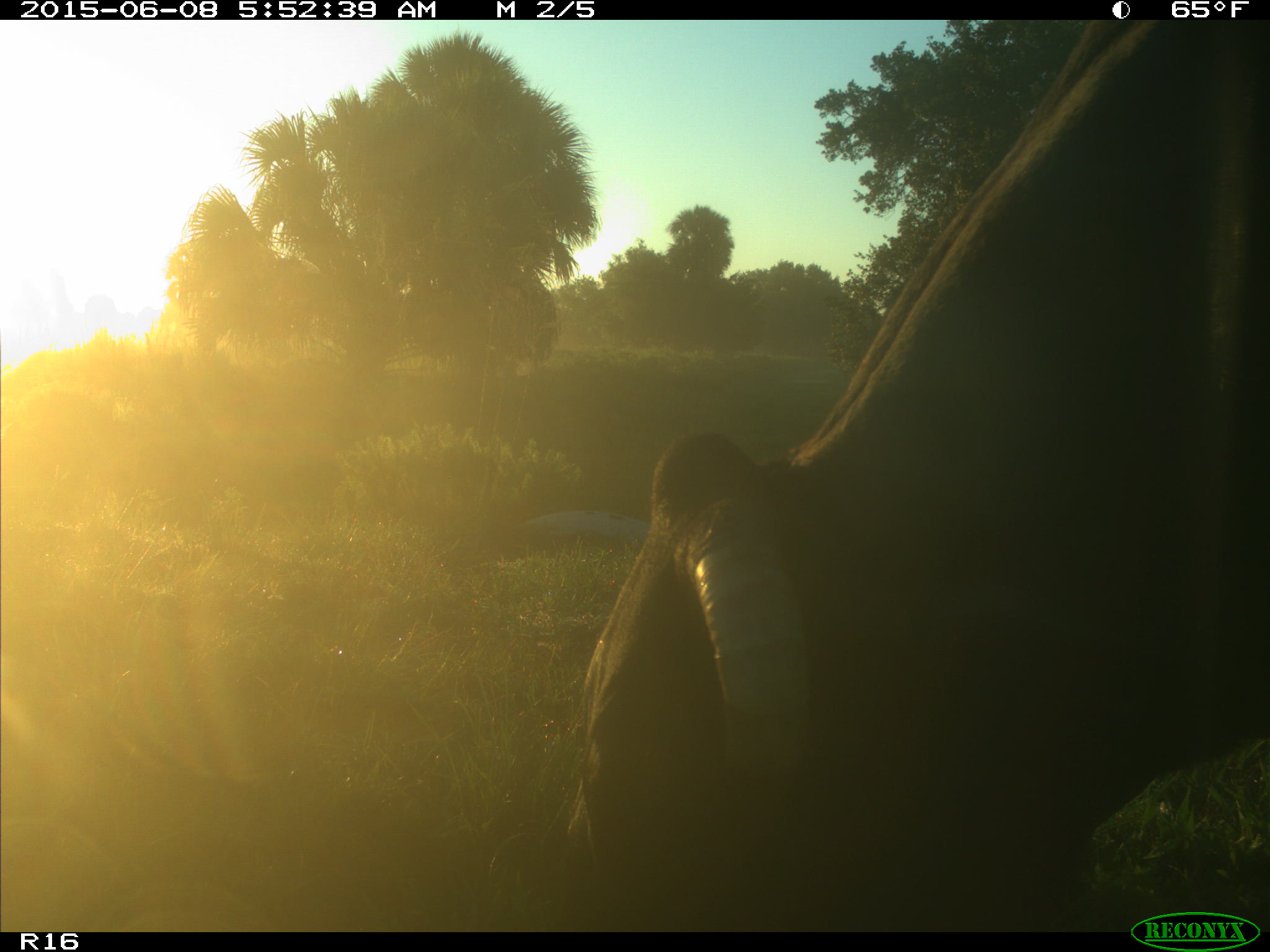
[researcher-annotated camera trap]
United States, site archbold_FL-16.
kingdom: Animalia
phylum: Chordata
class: Mammalia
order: Artiodactyla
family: Bovidae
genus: Bos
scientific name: Bos taurus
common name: domestic cow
Bos taurus (domestic cow).